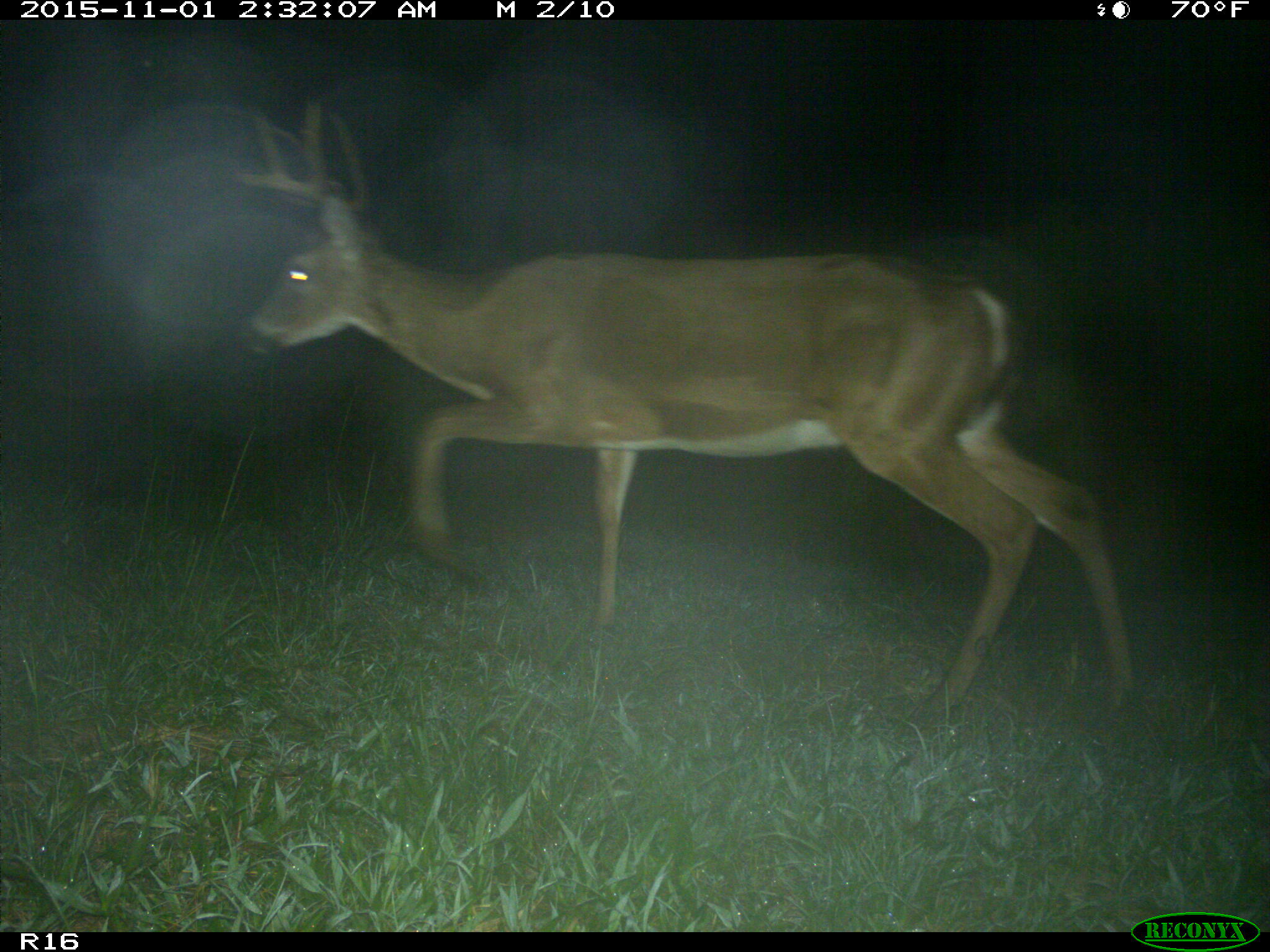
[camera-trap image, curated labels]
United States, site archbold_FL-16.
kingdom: Animalia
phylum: Chordata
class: Mammalia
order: Artiodactyla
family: Cervidae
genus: Odocoileus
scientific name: Odocoileus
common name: deer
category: unidentified deer